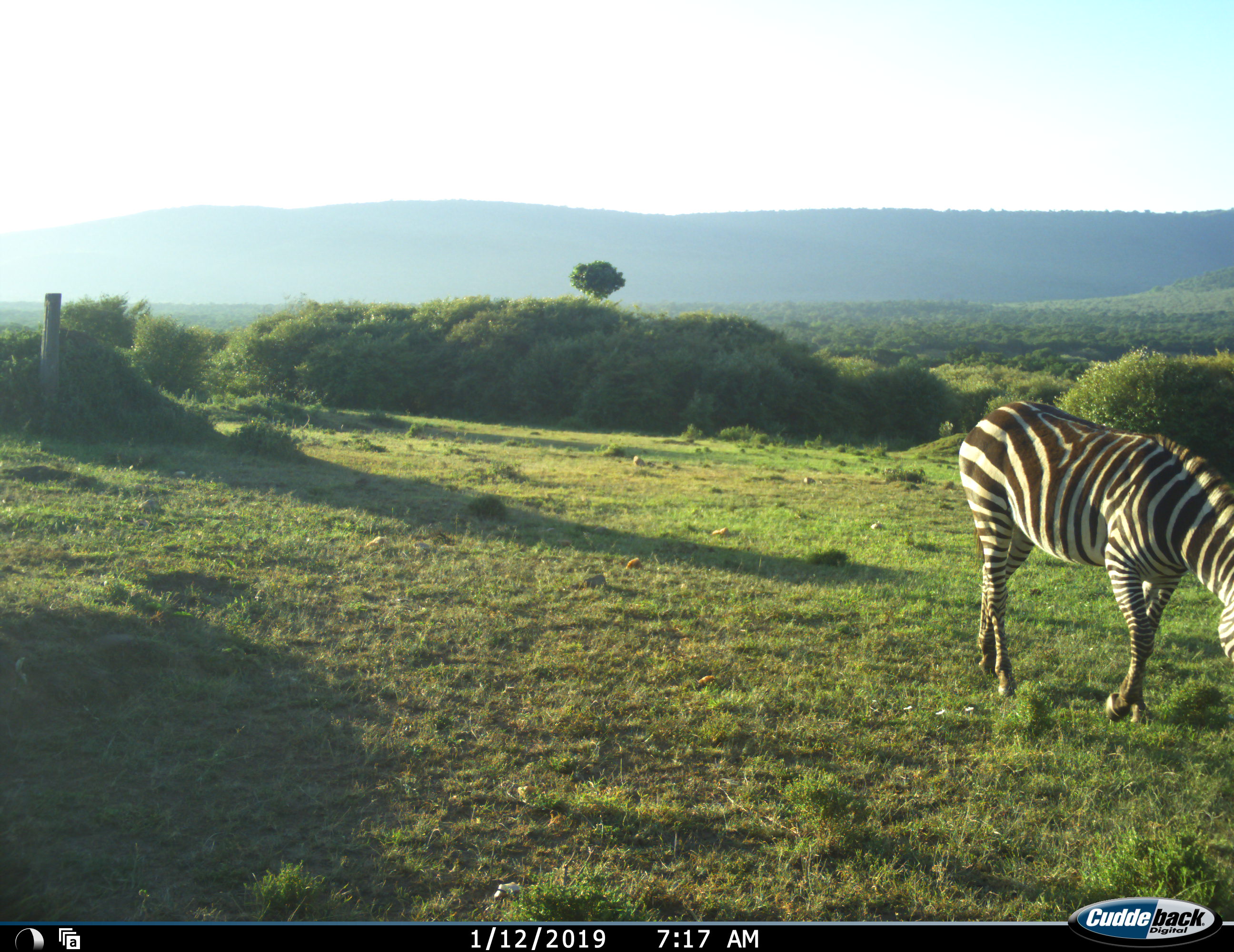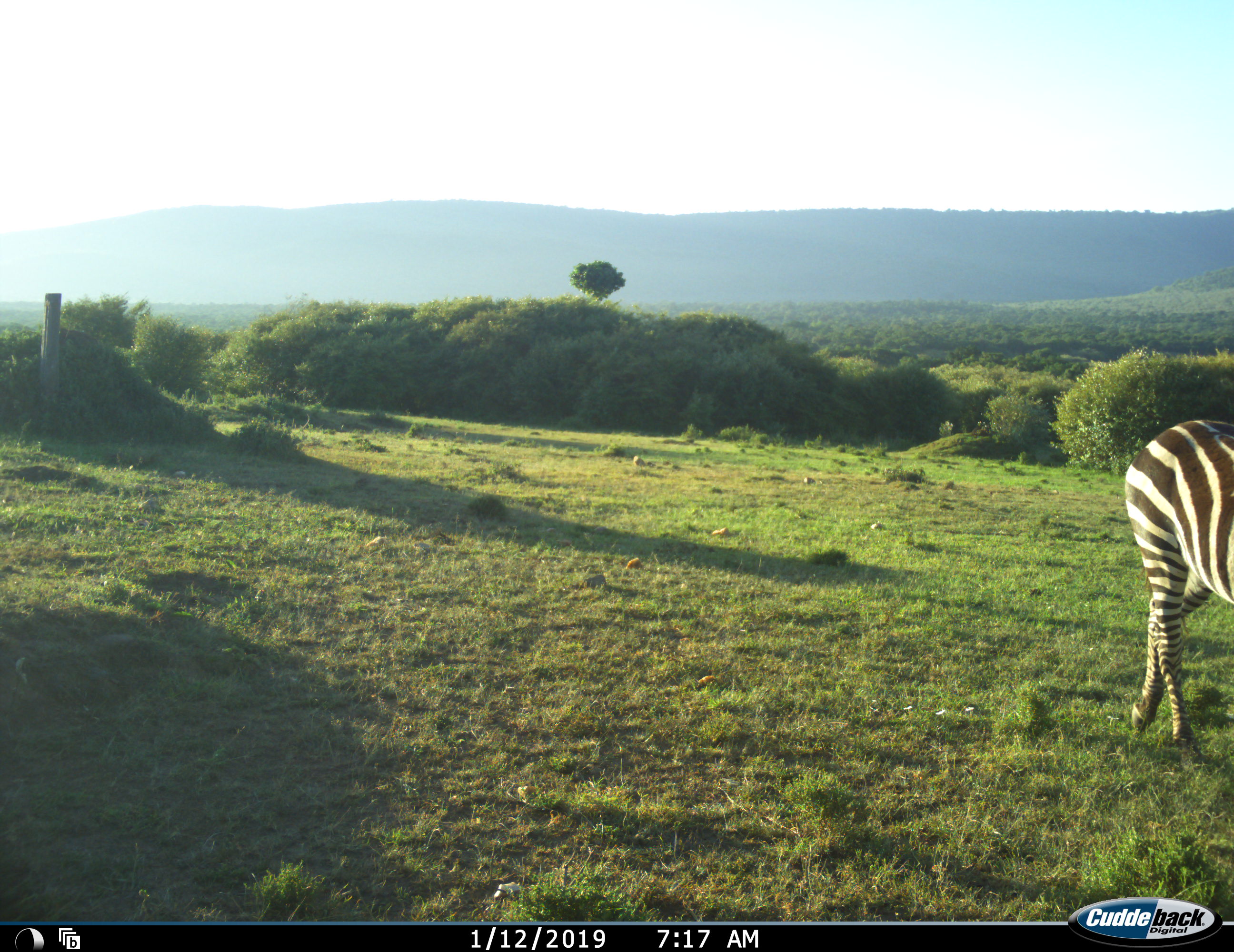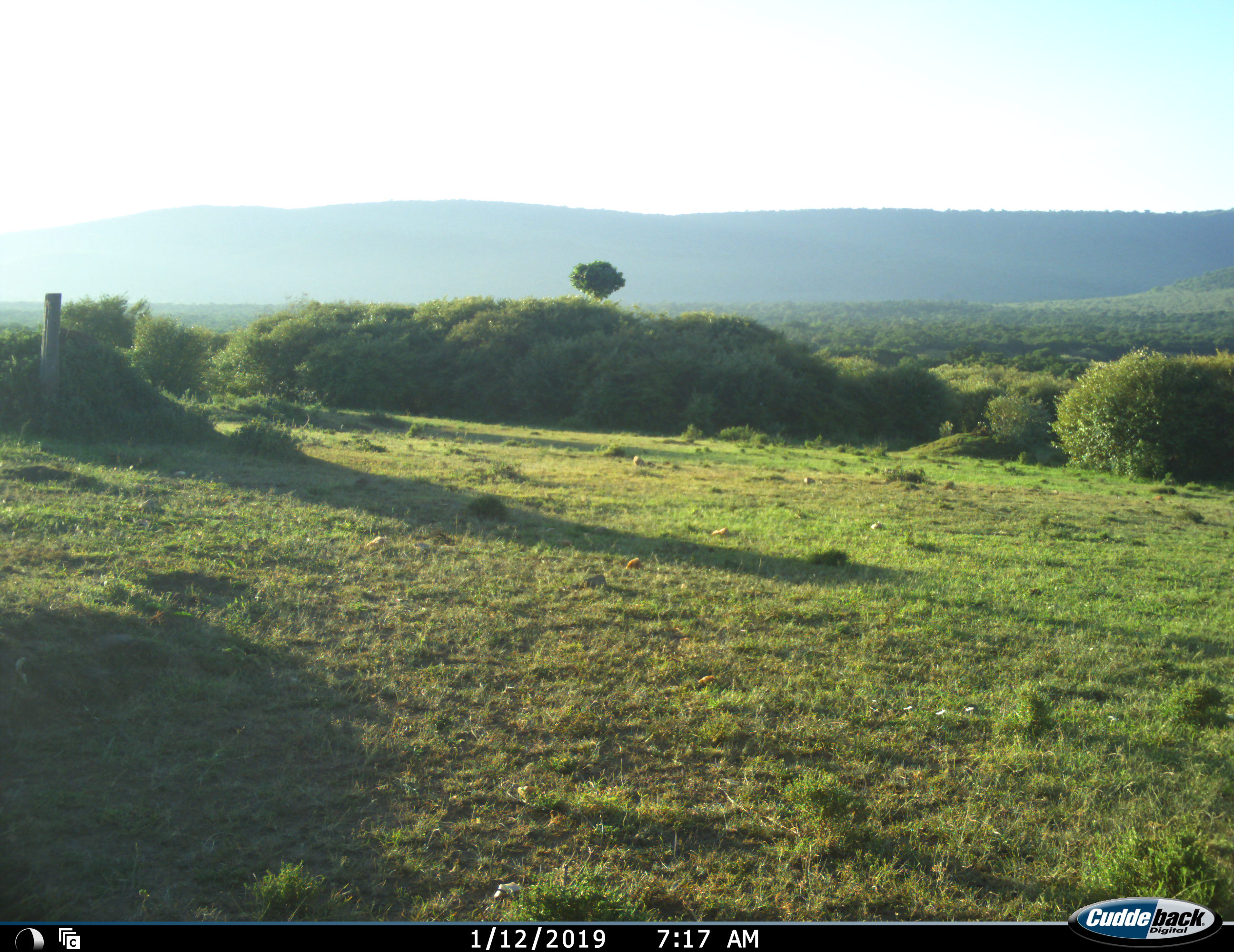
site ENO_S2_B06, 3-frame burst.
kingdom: Animalia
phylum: Chordata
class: Mammalia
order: Perissodactyla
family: Equidae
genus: Equus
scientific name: Equus quagga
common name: plains zebra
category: zebraplains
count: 1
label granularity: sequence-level